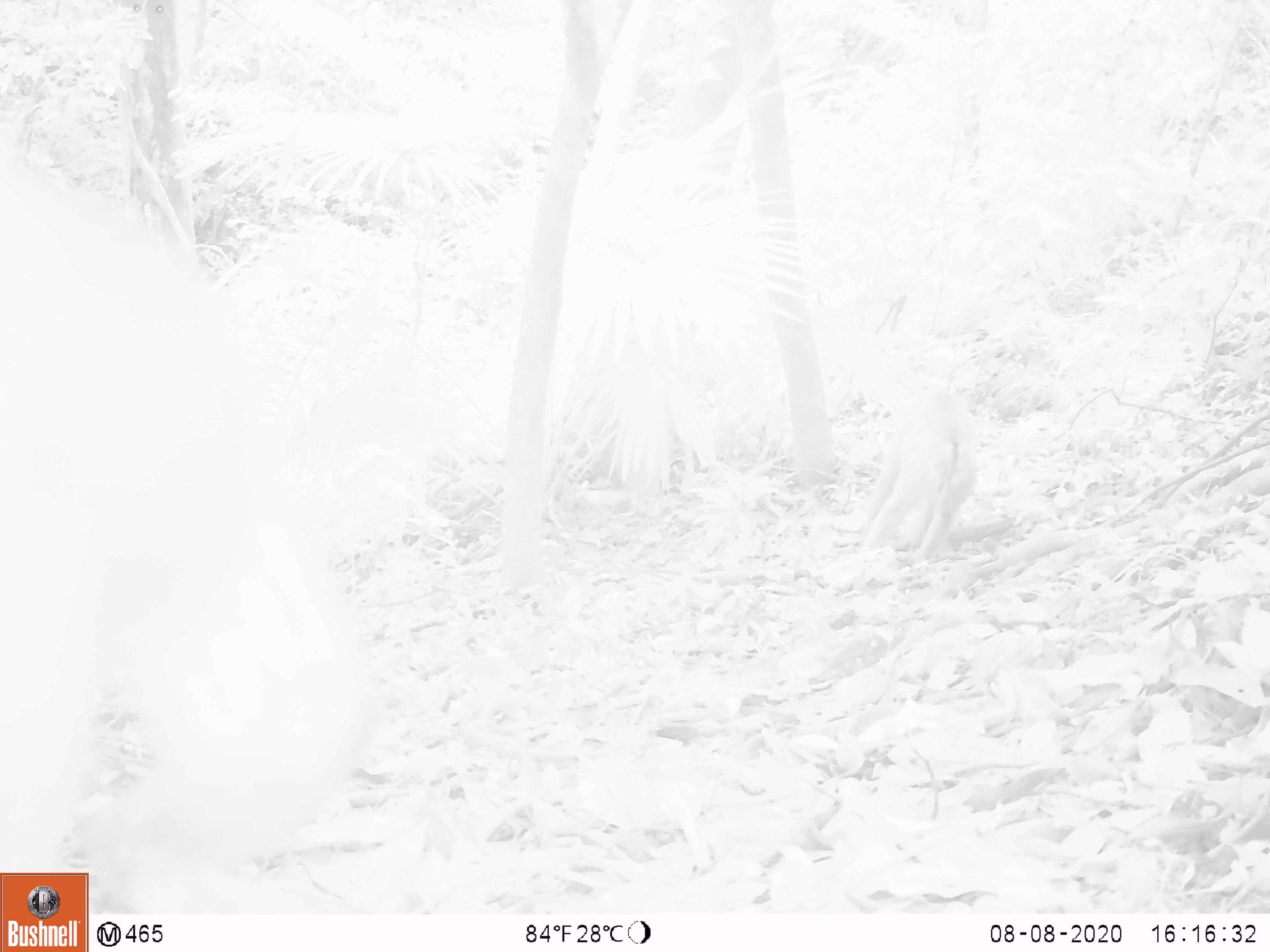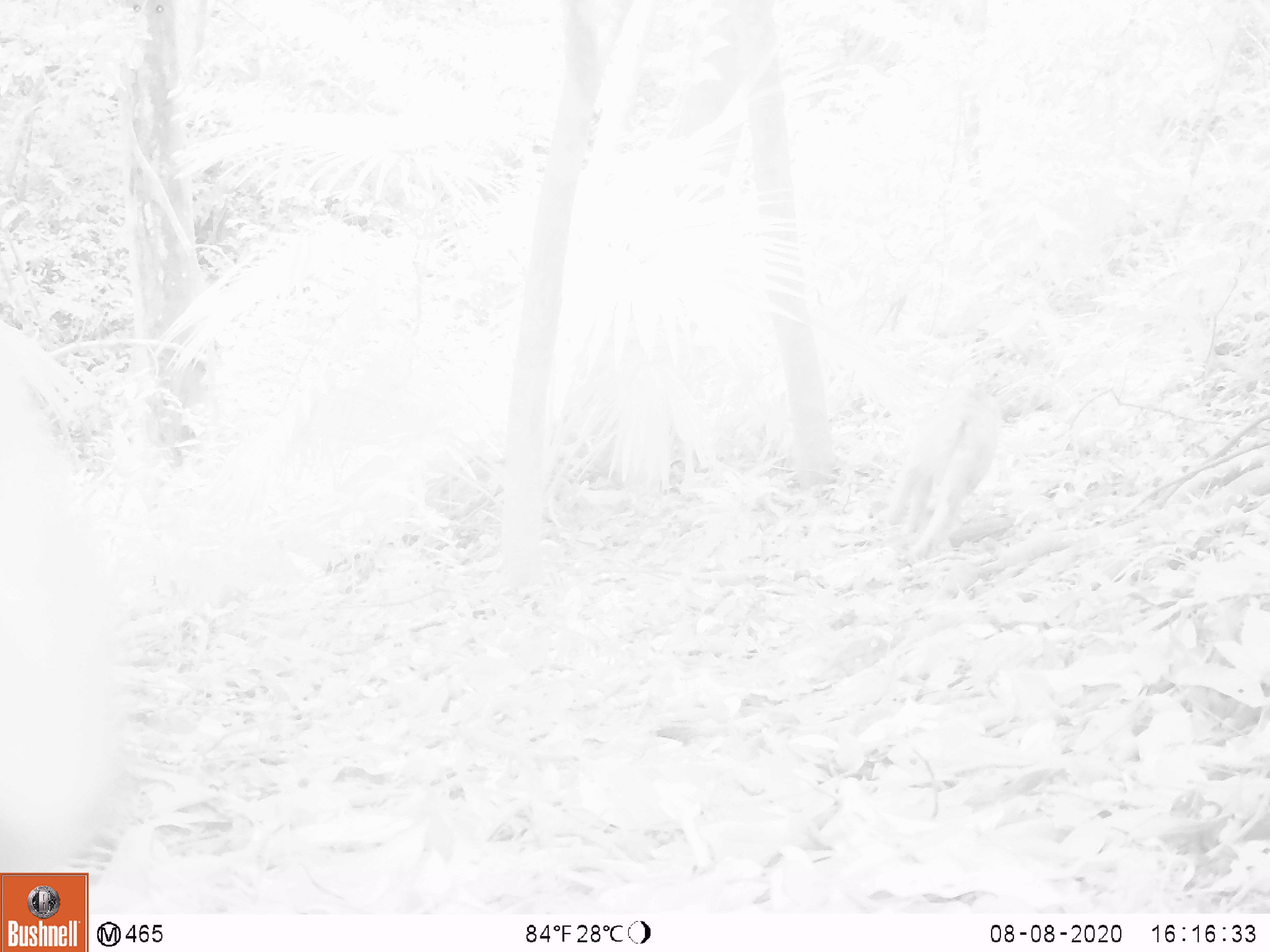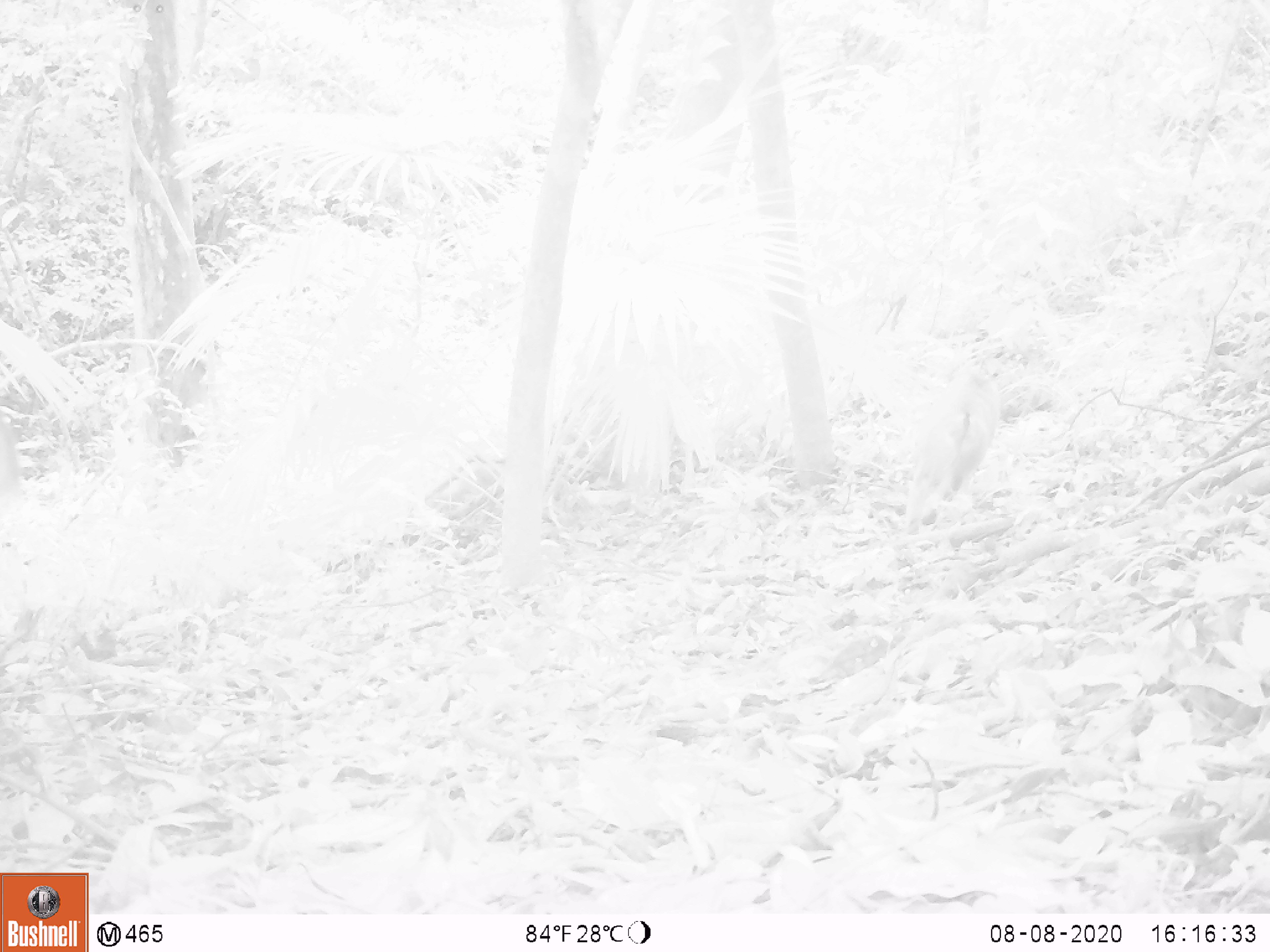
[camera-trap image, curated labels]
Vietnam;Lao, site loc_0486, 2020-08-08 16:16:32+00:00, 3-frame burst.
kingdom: Animalia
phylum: Chordata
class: Mammalia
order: Primates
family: Cercopithecidae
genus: Macaca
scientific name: Macaca nemestrina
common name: pig-tailed macaque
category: pig tailed macaque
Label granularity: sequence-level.